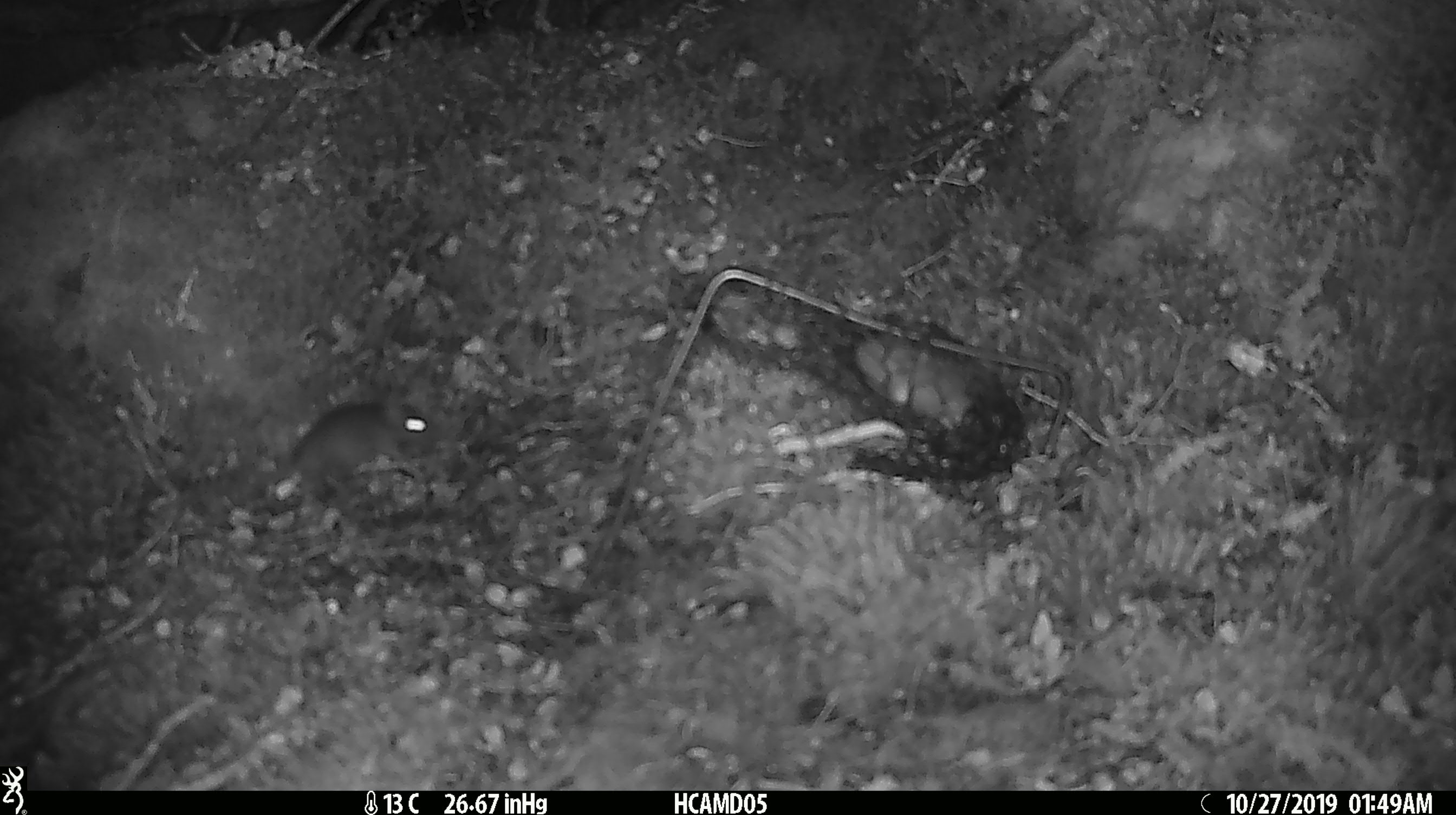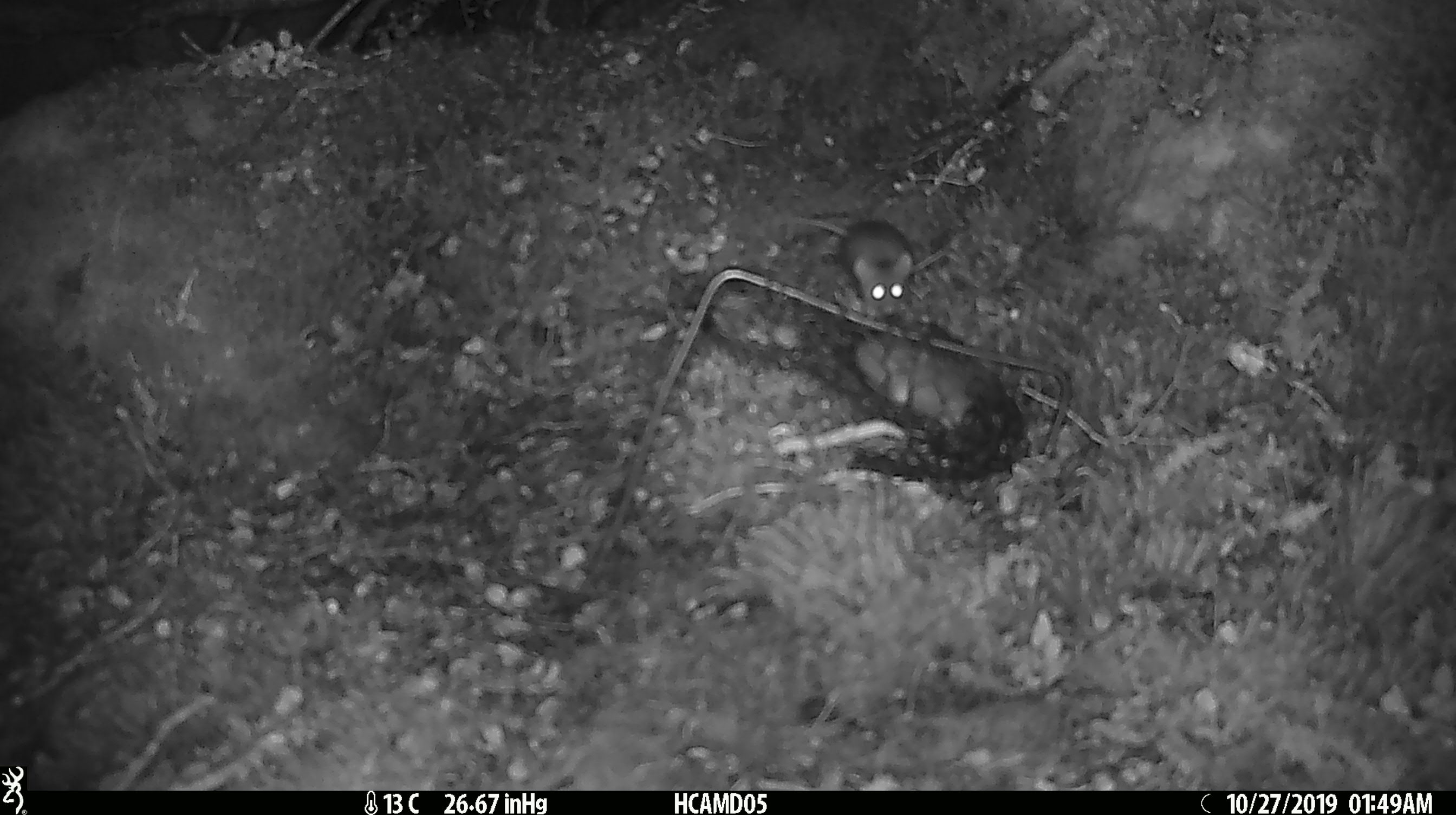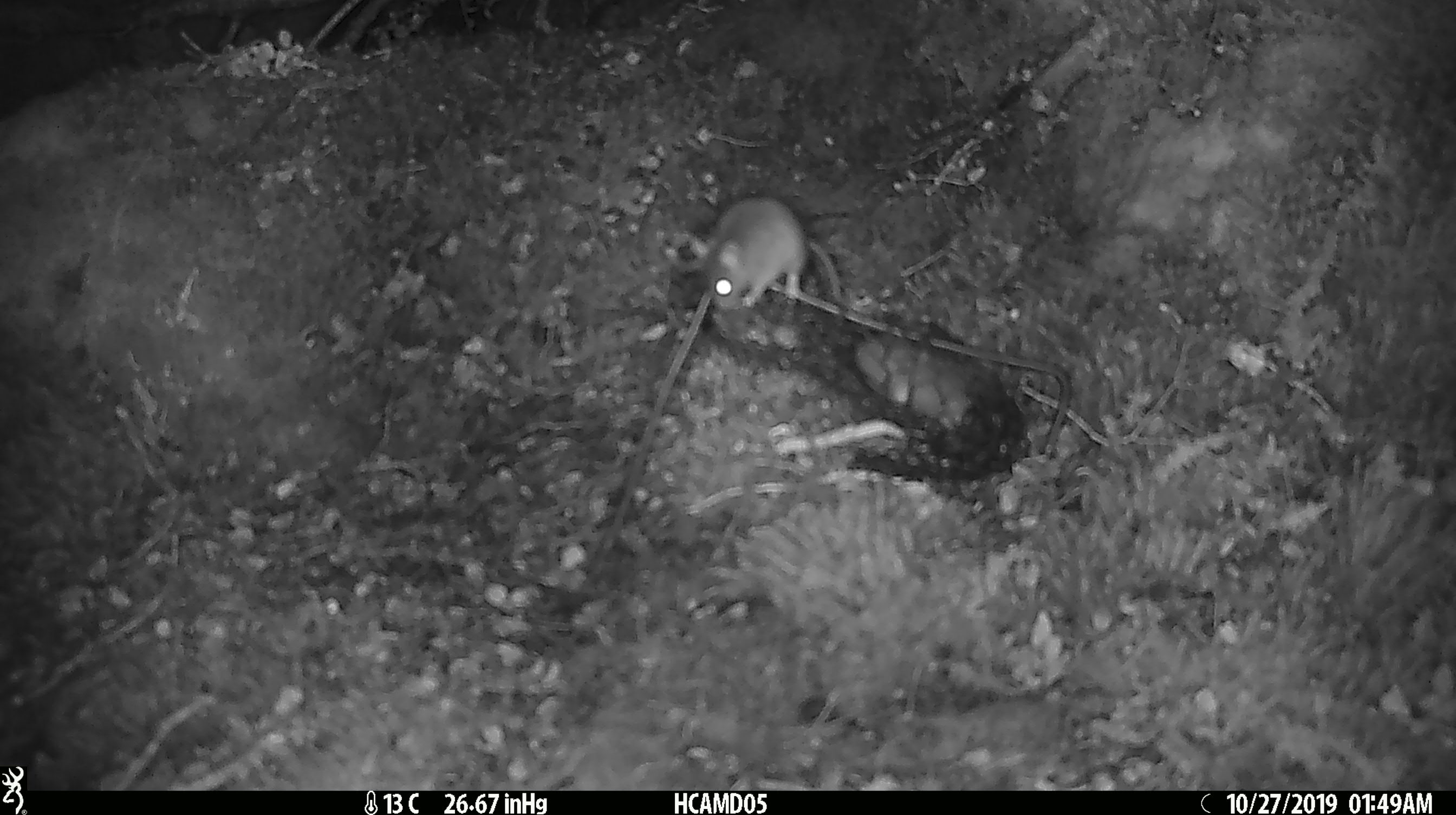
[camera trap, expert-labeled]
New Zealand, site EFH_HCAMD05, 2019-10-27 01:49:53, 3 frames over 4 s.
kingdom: Animalia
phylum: Chordata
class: Mammalia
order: Rodentia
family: Muridae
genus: Mus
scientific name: Mus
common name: mouse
Mouse (Mus).